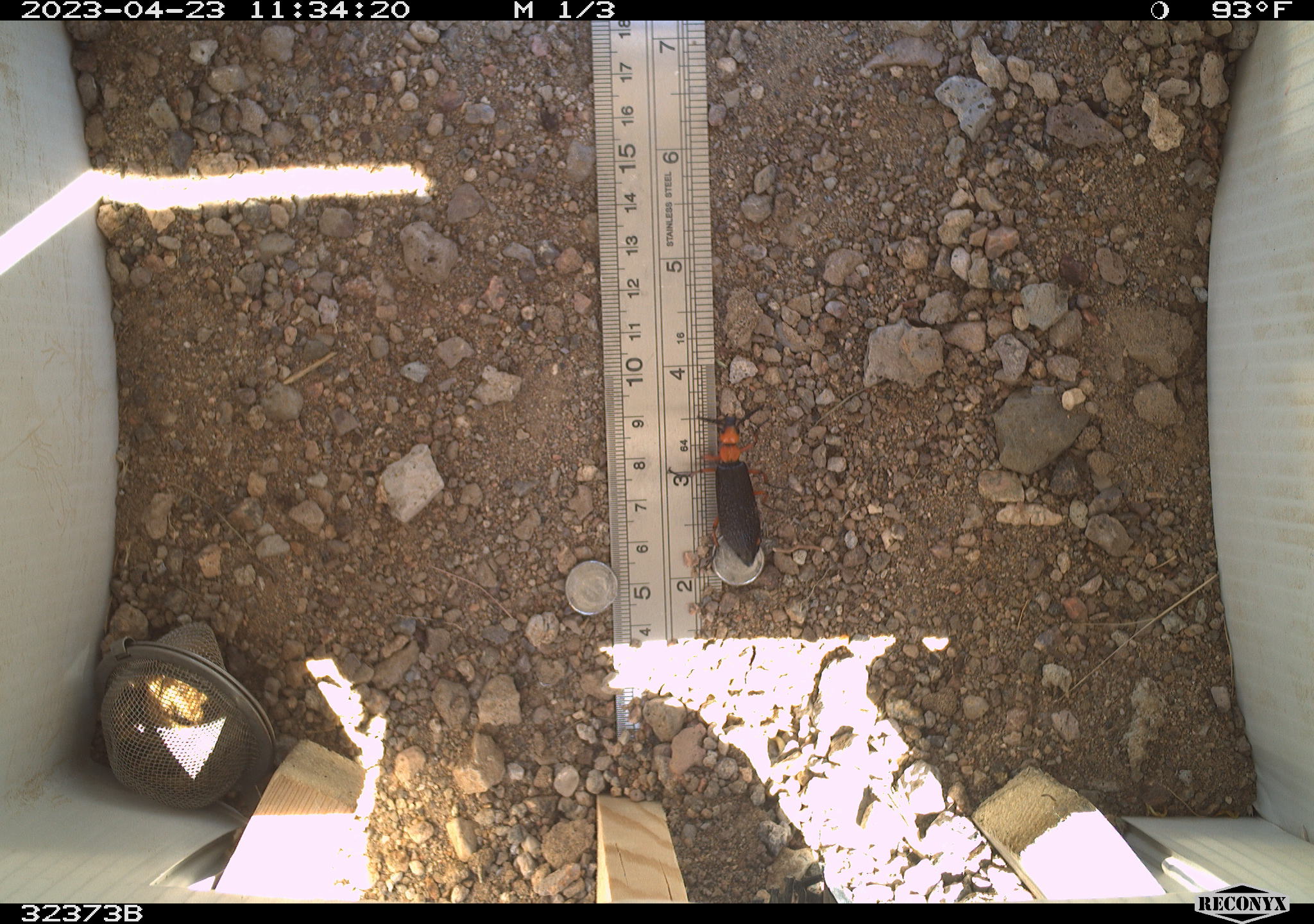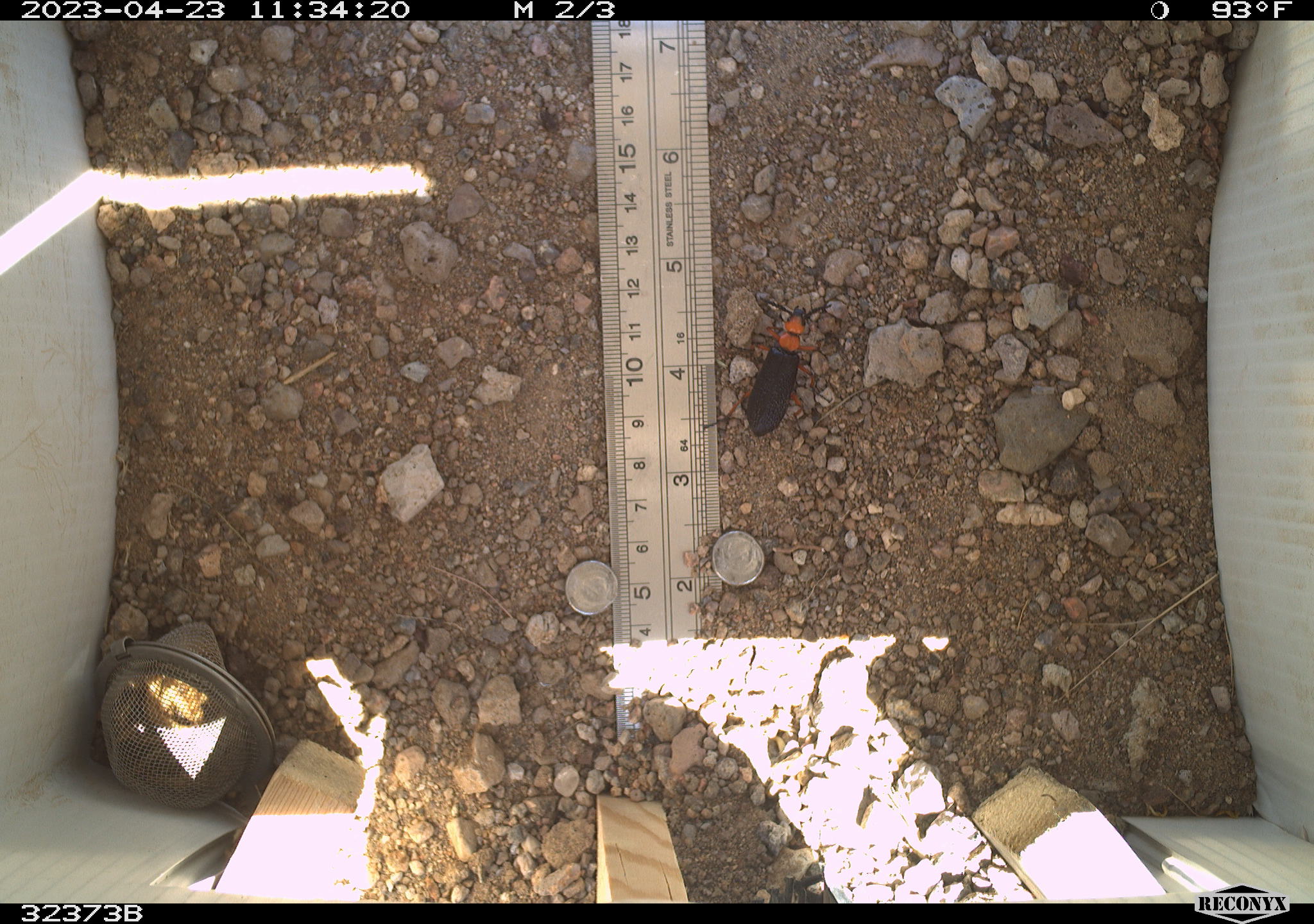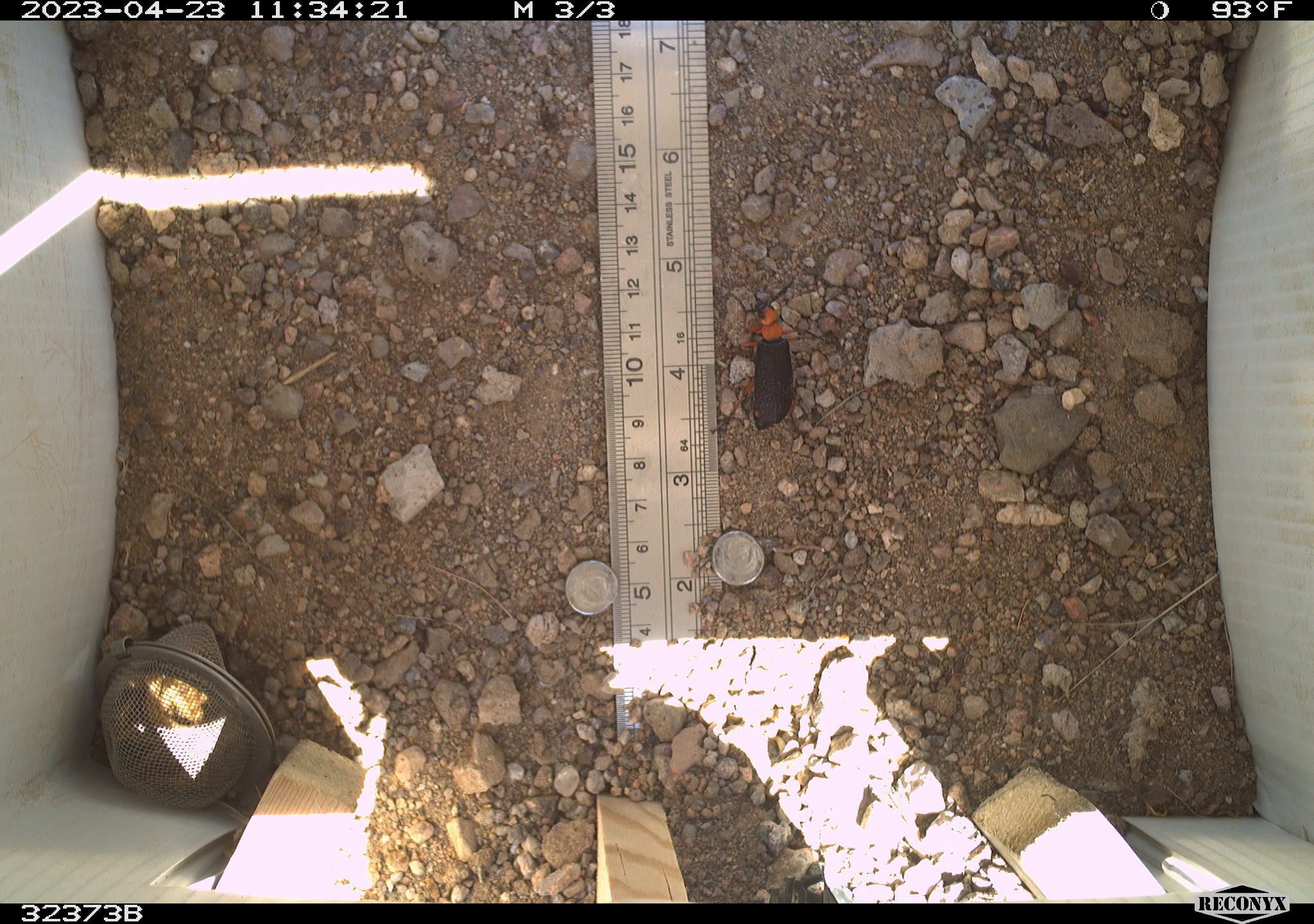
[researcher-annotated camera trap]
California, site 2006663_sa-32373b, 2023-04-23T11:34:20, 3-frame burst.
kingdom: Animalia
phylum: Arthropoda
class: Insecta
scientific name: Insecta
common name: insect